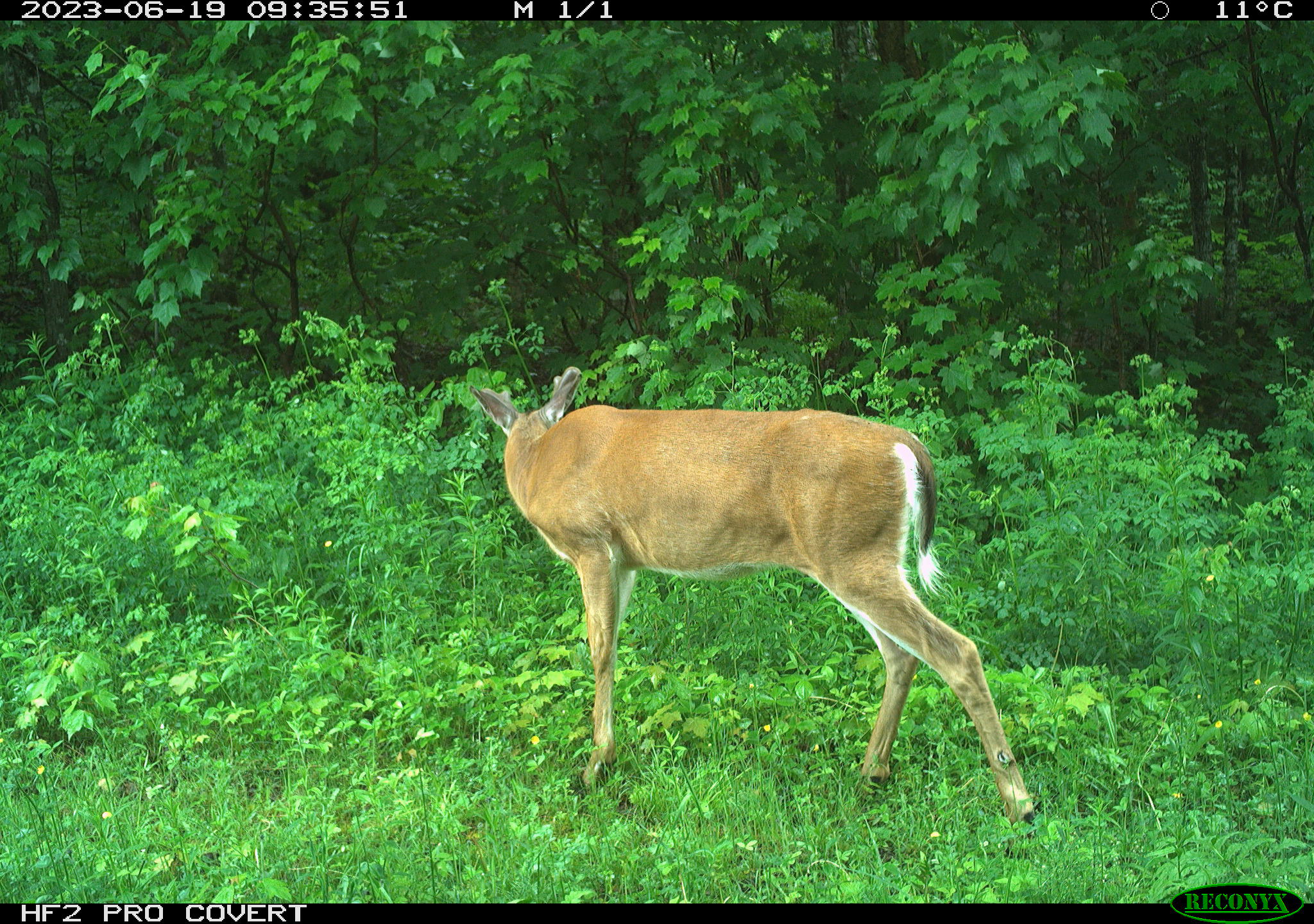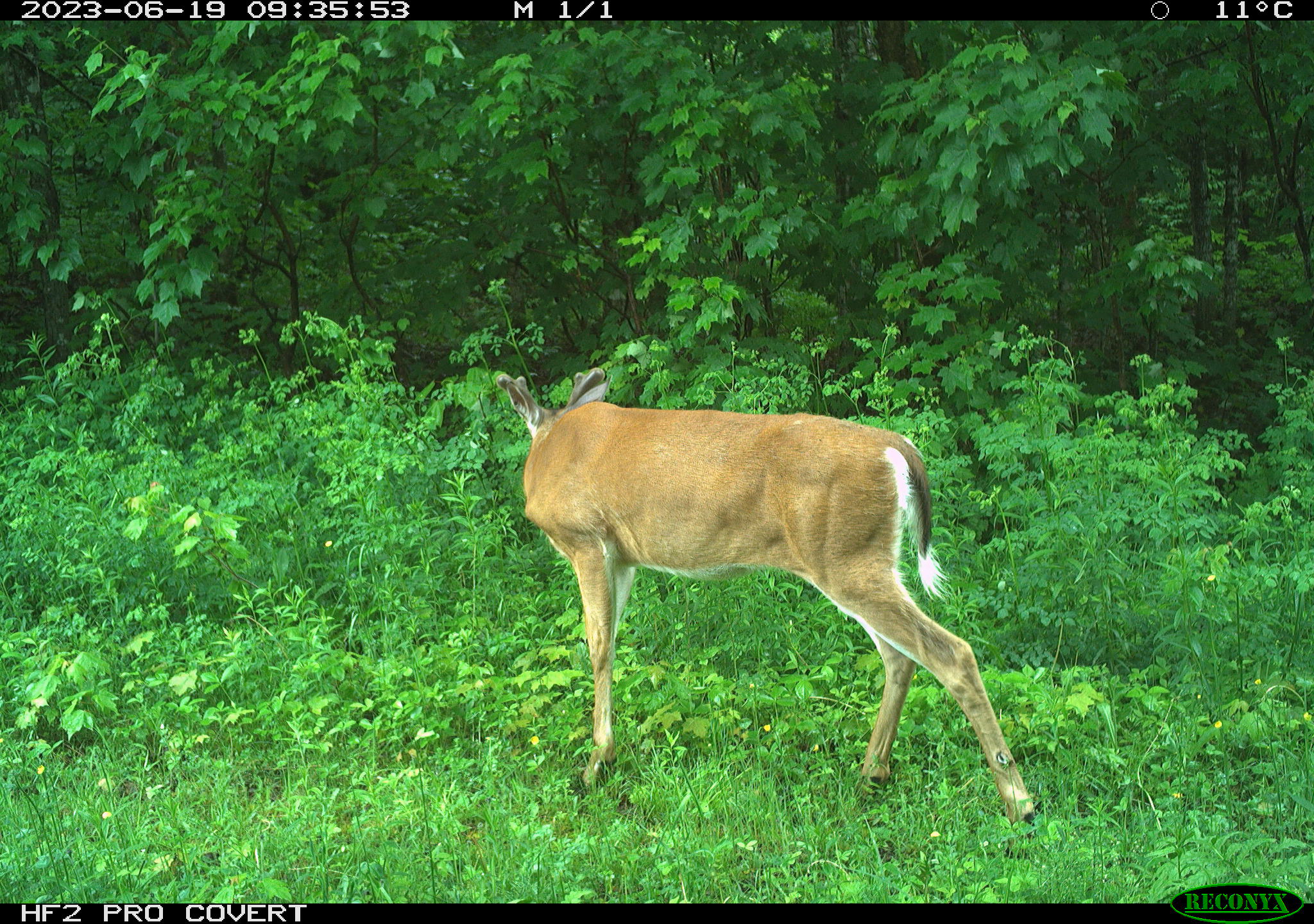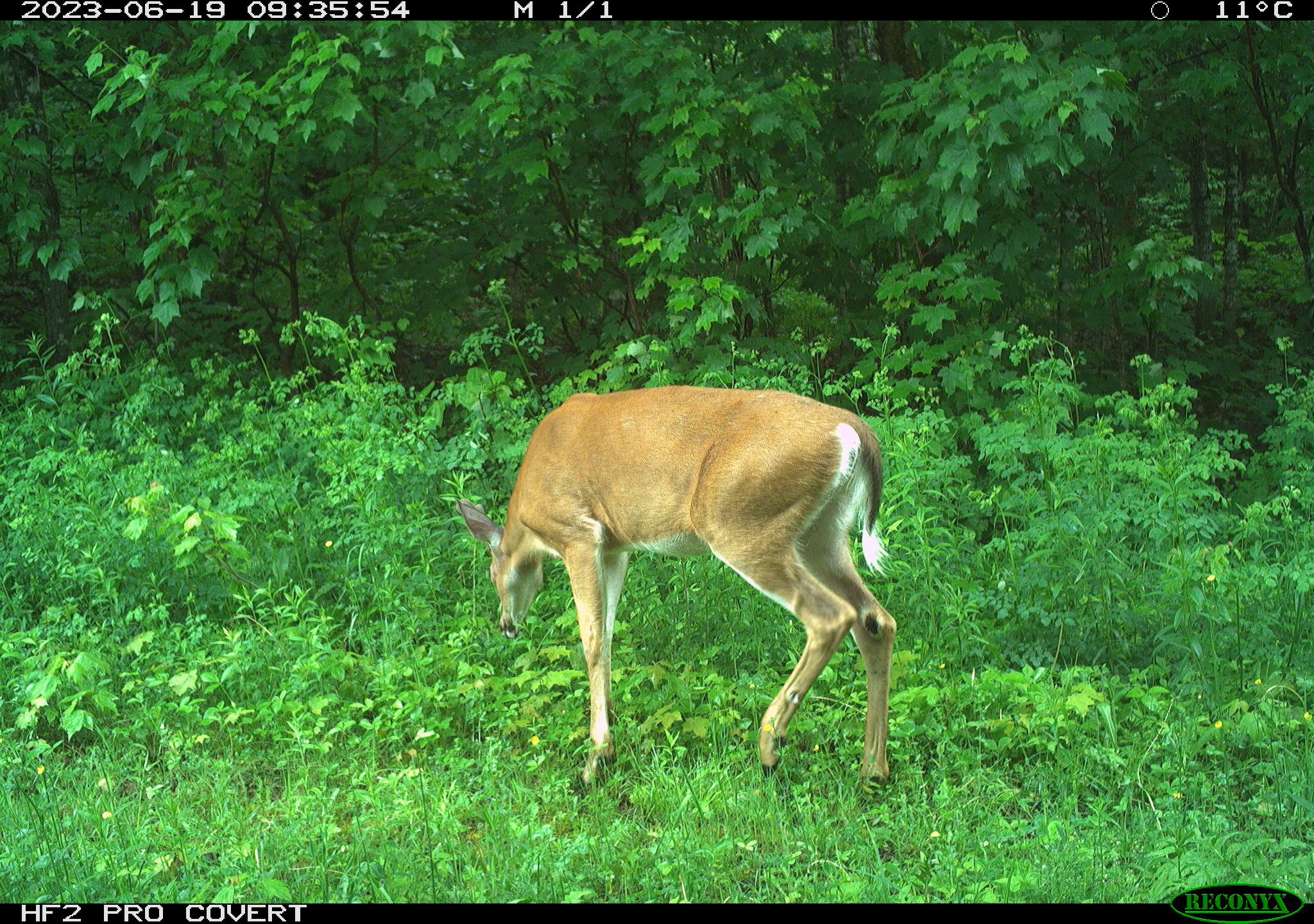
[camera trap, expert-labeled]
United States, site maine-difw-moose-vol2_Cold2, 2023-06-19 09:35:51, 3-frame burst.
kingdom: Animalia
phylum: Chordata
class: Mammalia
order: Artiodactyla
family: Cervidae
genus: Odocoileus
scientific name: Odocoileus virginianus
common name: white-tailed deer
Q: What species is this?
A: White-tailed deer (Odocoileus virginianus).